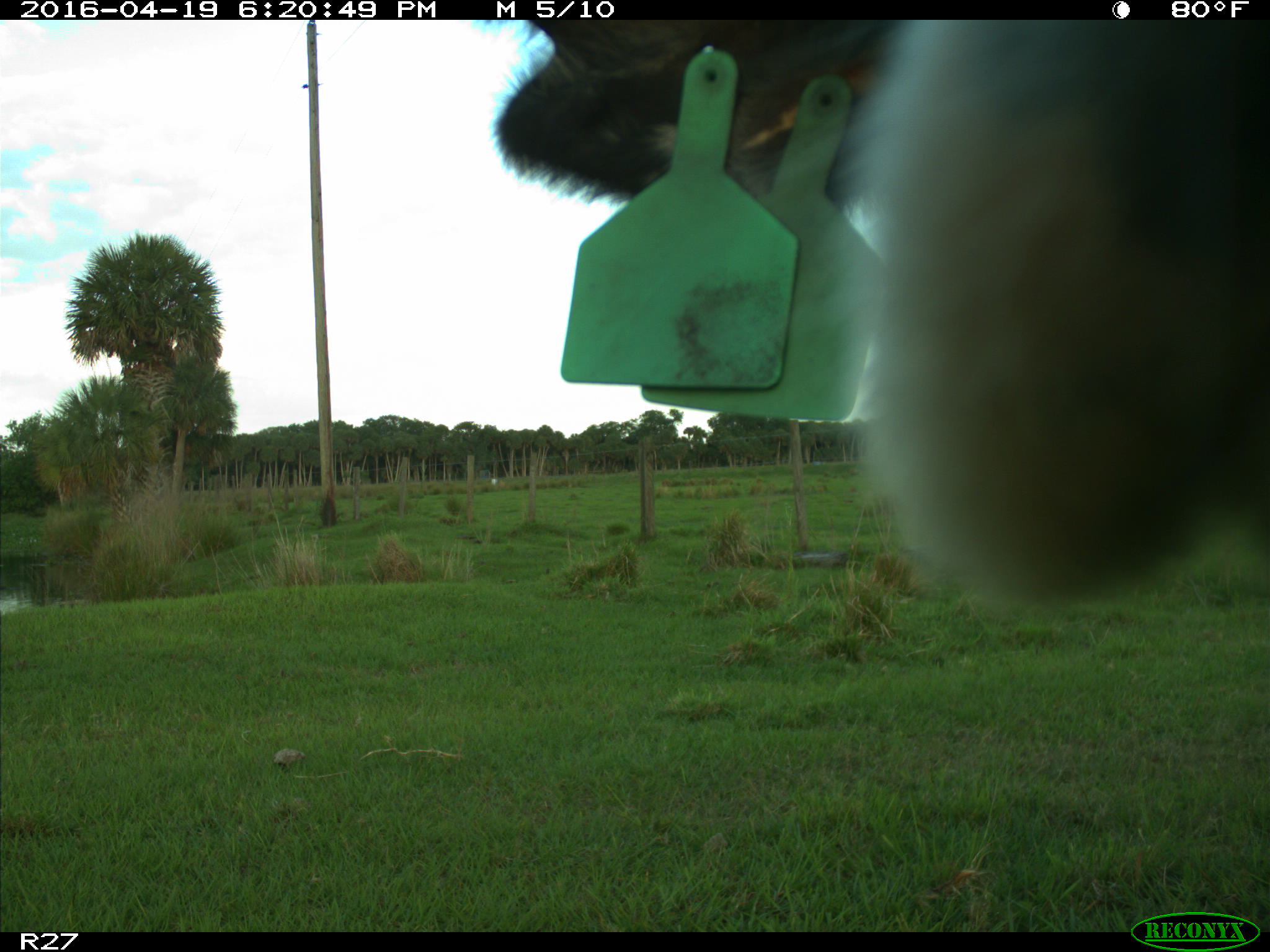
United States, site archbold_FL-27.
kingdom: Animalia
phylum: Chordata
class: Mammalia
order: Artiodactyla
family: Bovidae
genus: Bos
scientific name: Bos taurus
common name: domestic cow